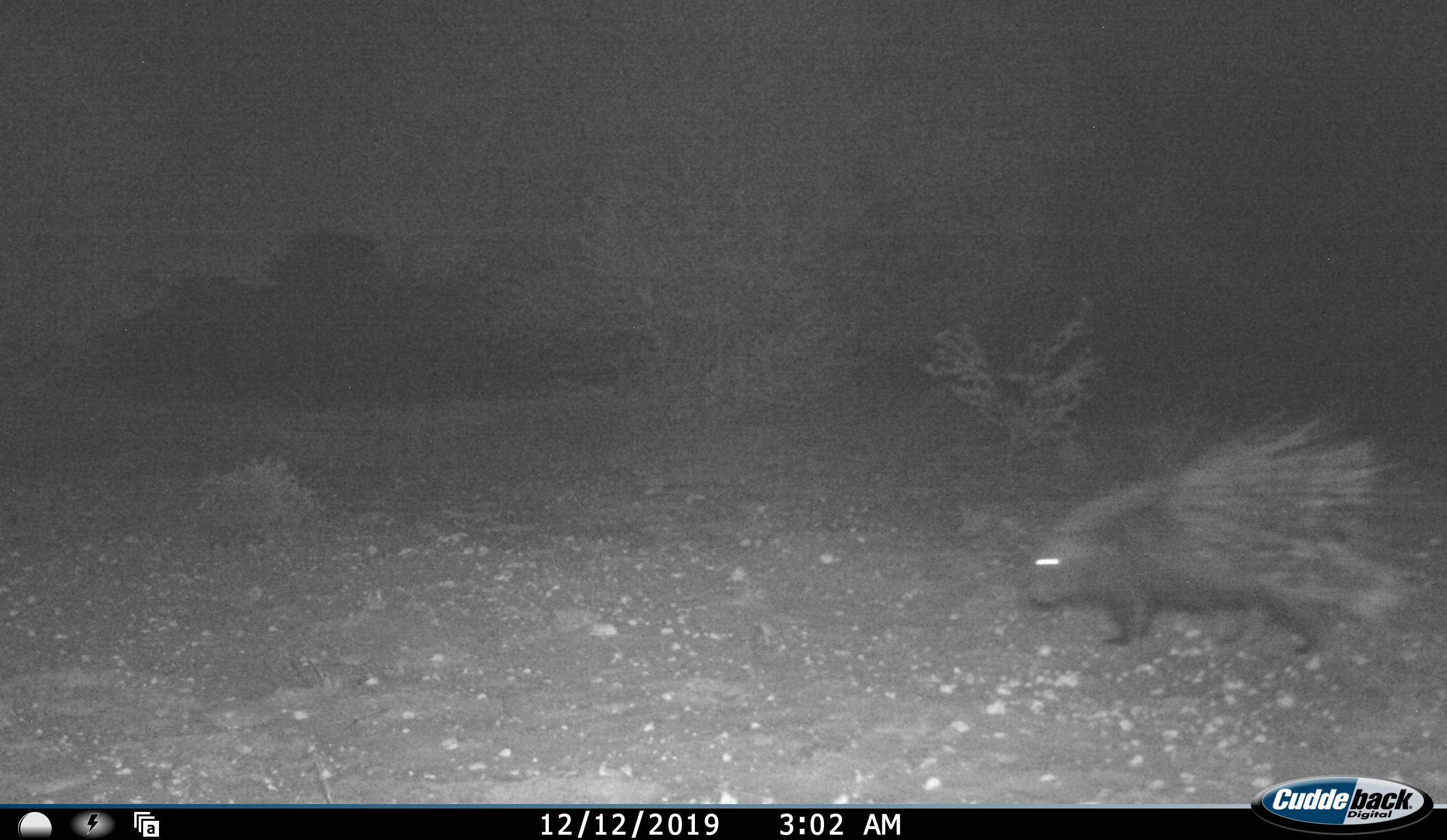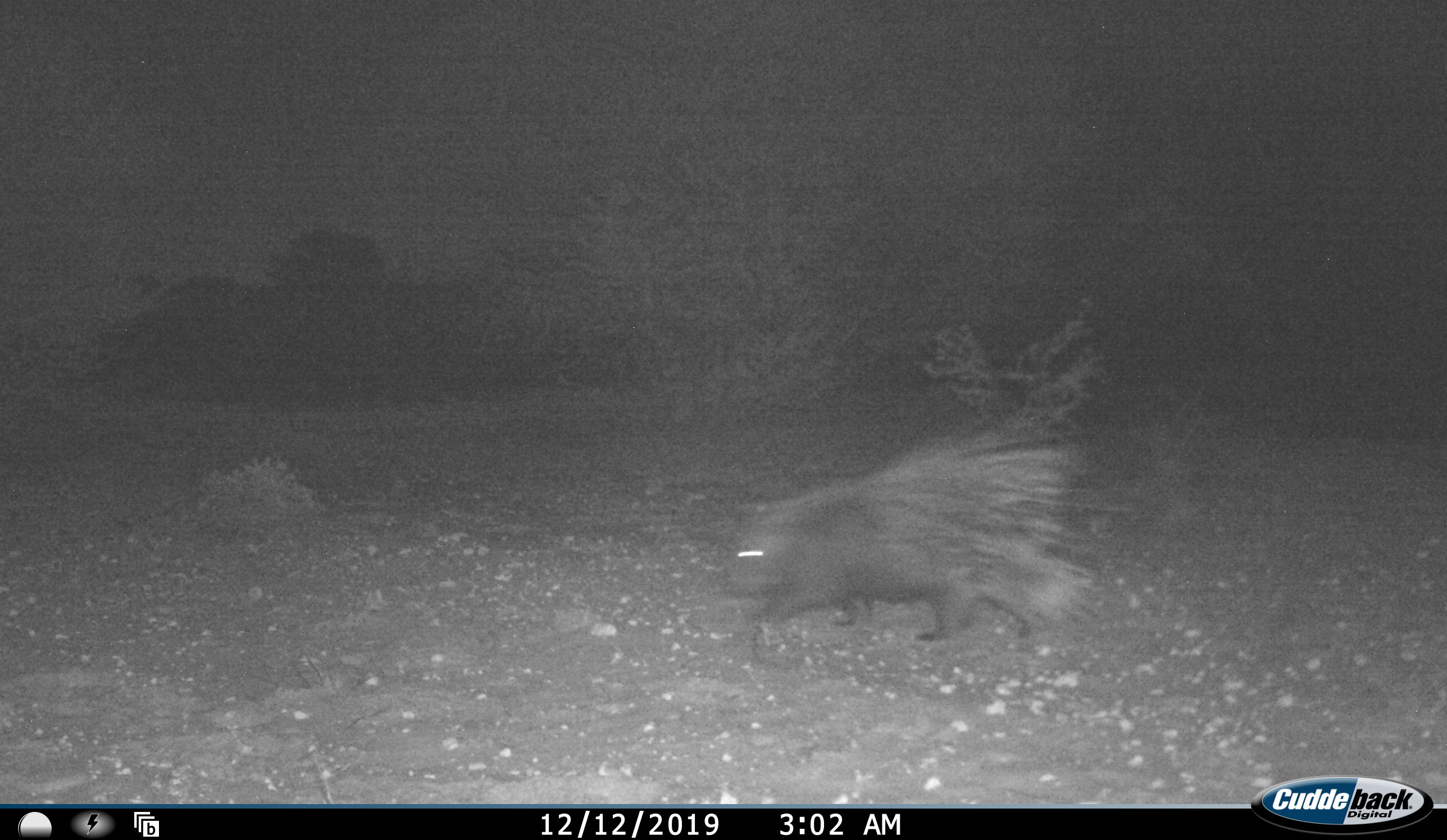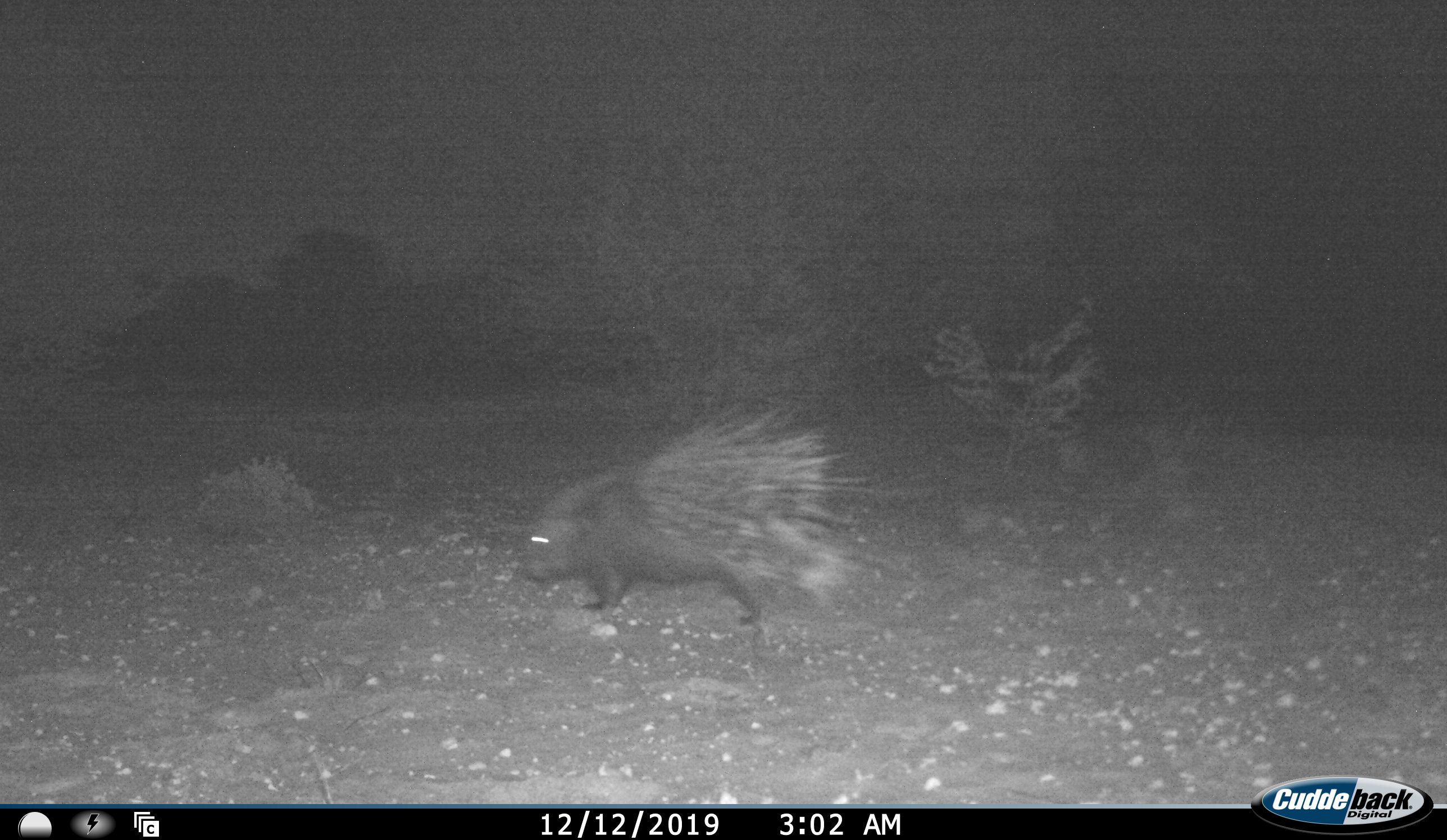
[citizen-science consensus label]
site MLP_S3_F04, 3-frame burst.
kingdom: Animalia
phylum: Chordata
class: Mammalia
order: Rodentia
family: Hystricidae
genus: Hystrix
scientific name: Hystrix cristata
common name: crested porcupine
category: porcupine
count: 1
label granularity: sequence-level